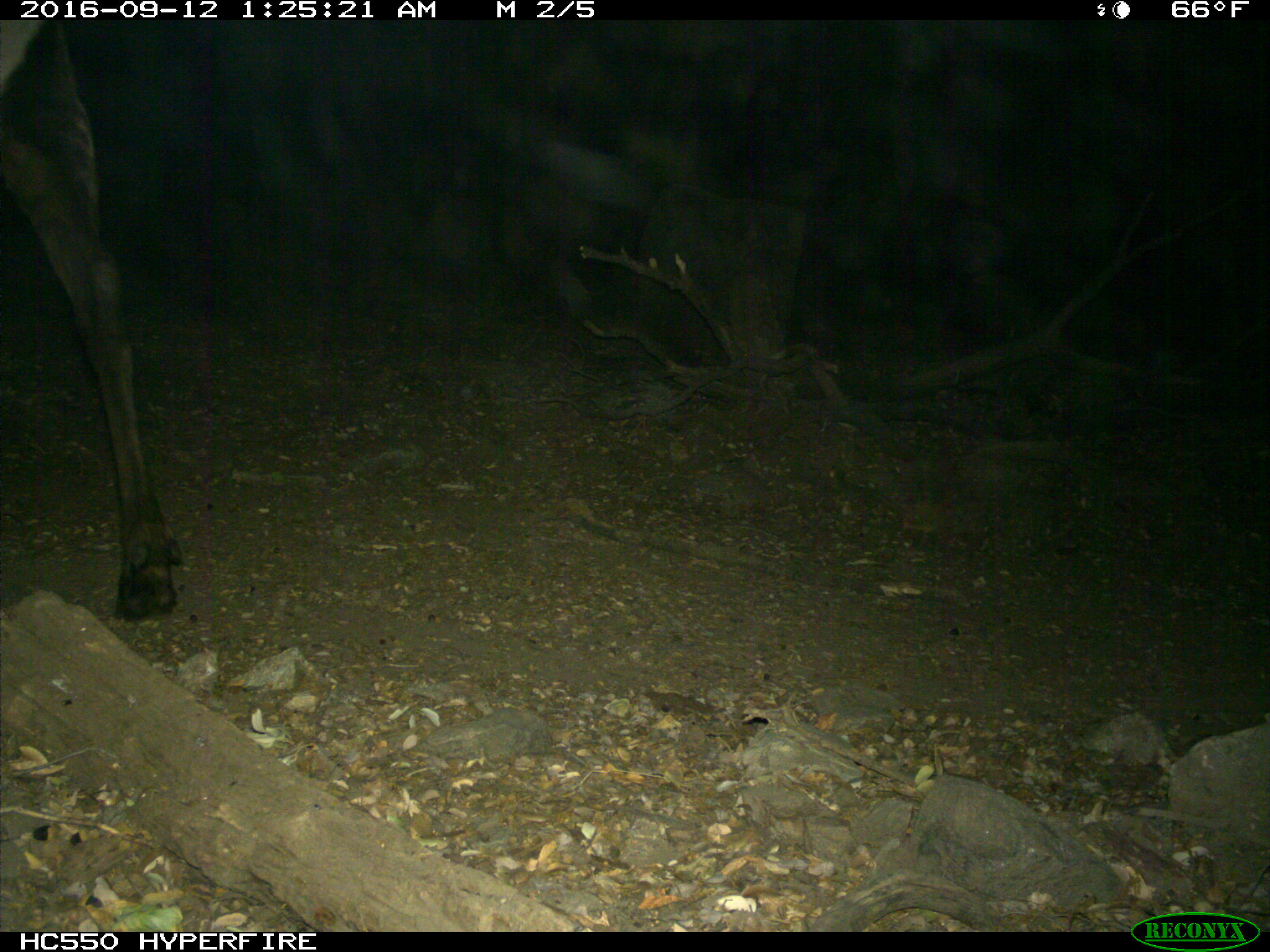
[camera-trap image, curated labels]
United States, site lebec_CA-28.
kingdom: Animalia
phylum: Chordata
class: Mammalia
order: Artiodactyla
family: Cervidae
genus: Cervus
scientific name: Cervus canadensis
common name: elk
Cervus canadensis (elk).